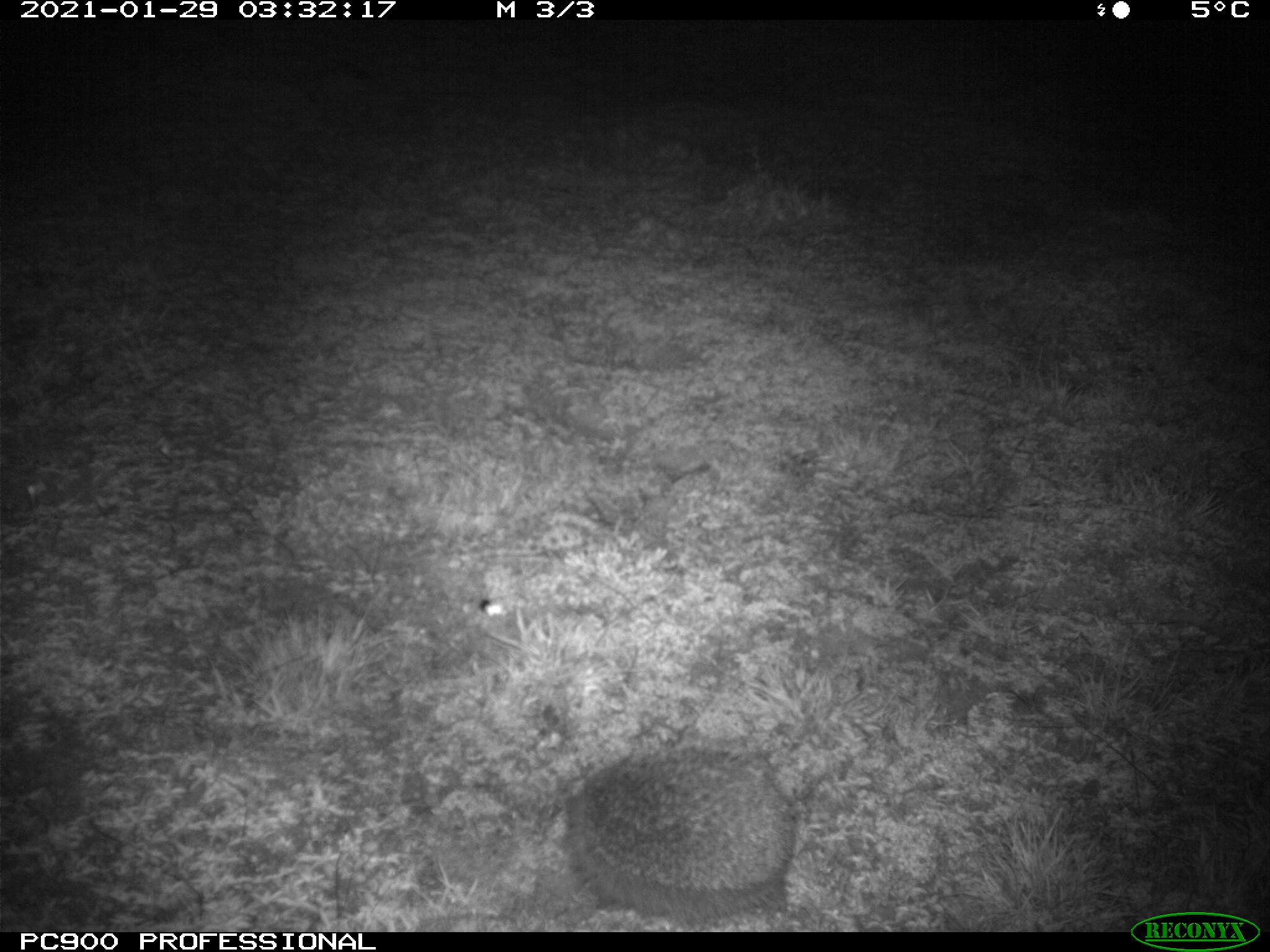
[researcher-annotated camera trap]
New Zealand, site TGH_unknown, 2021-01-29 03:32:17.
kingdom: Animalia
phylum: Chordata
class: Mammalia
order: Eulipotyphla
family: Erinaceidae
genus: Erinaceus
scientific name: Erinaceus europaeus europaeus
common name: european hedgehog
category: hedgehog